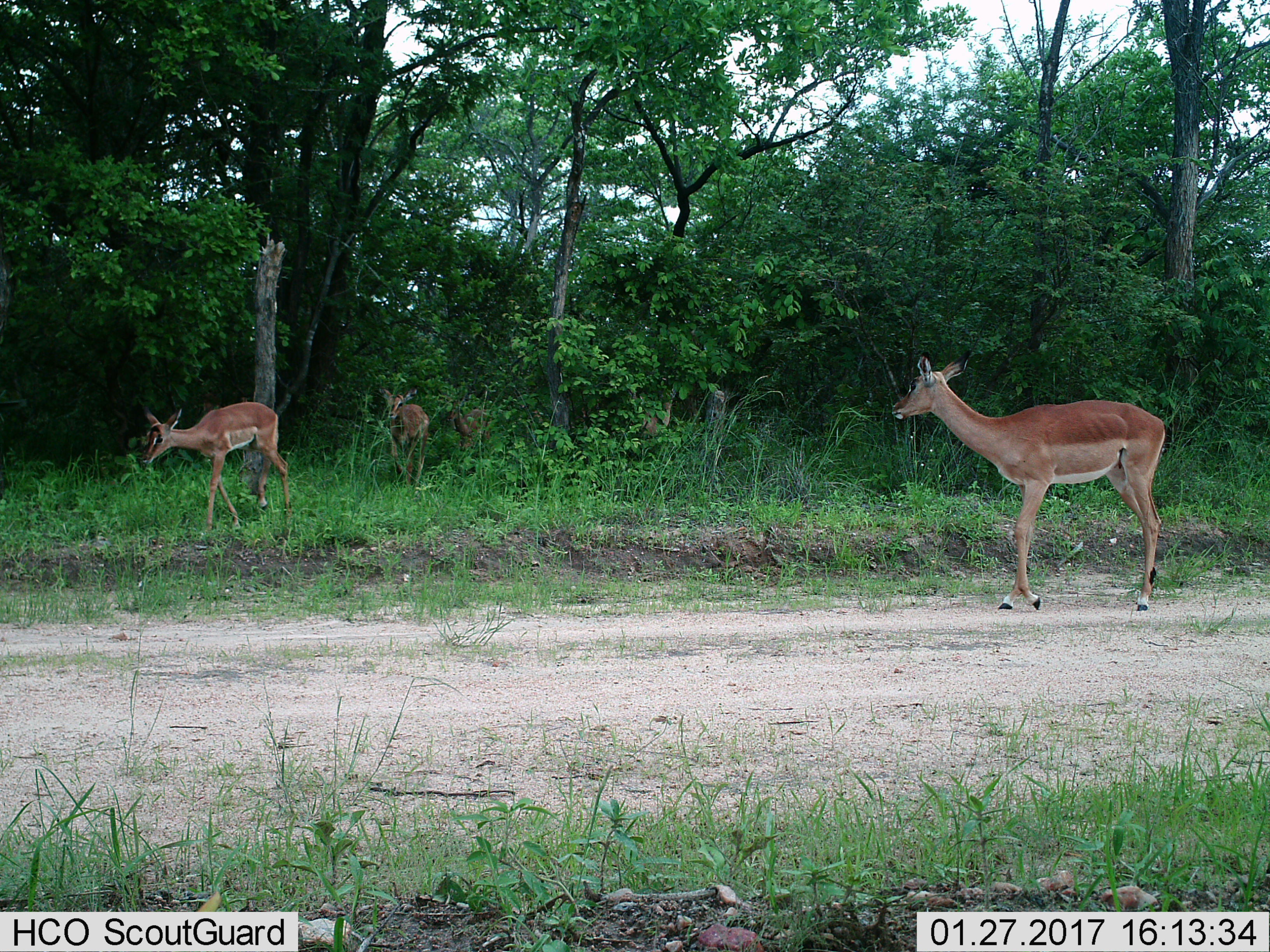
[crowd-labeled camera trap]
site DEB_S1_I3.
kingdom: Animalia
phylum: Chordata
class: Mammalia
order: Artiodactyla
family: Bovidae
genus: Aepyceros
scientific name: Aepyceros melampus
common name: impala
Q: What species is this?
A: Impala (Aepyceros melampus).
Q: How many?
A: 4.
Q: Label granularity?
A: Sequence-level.